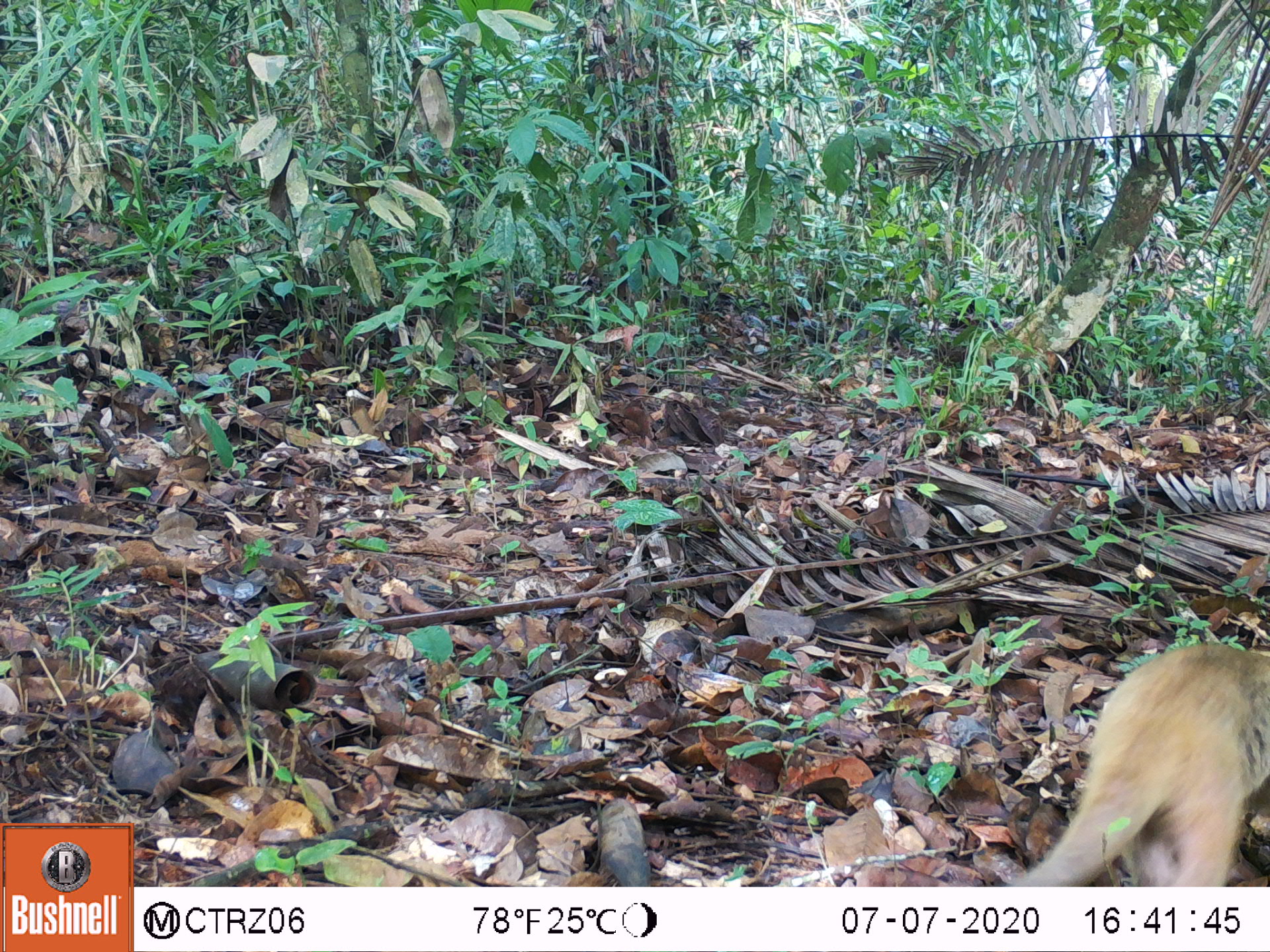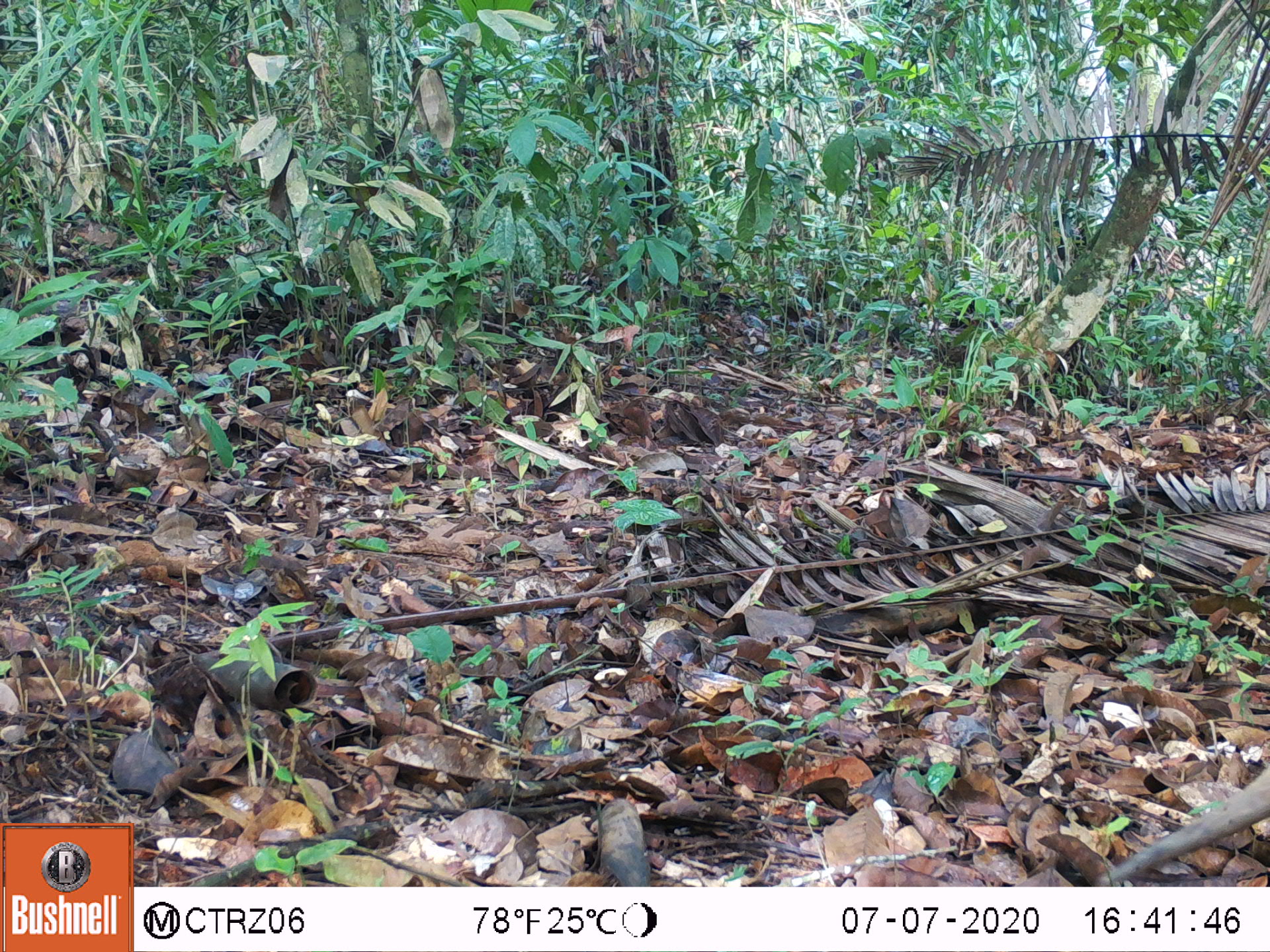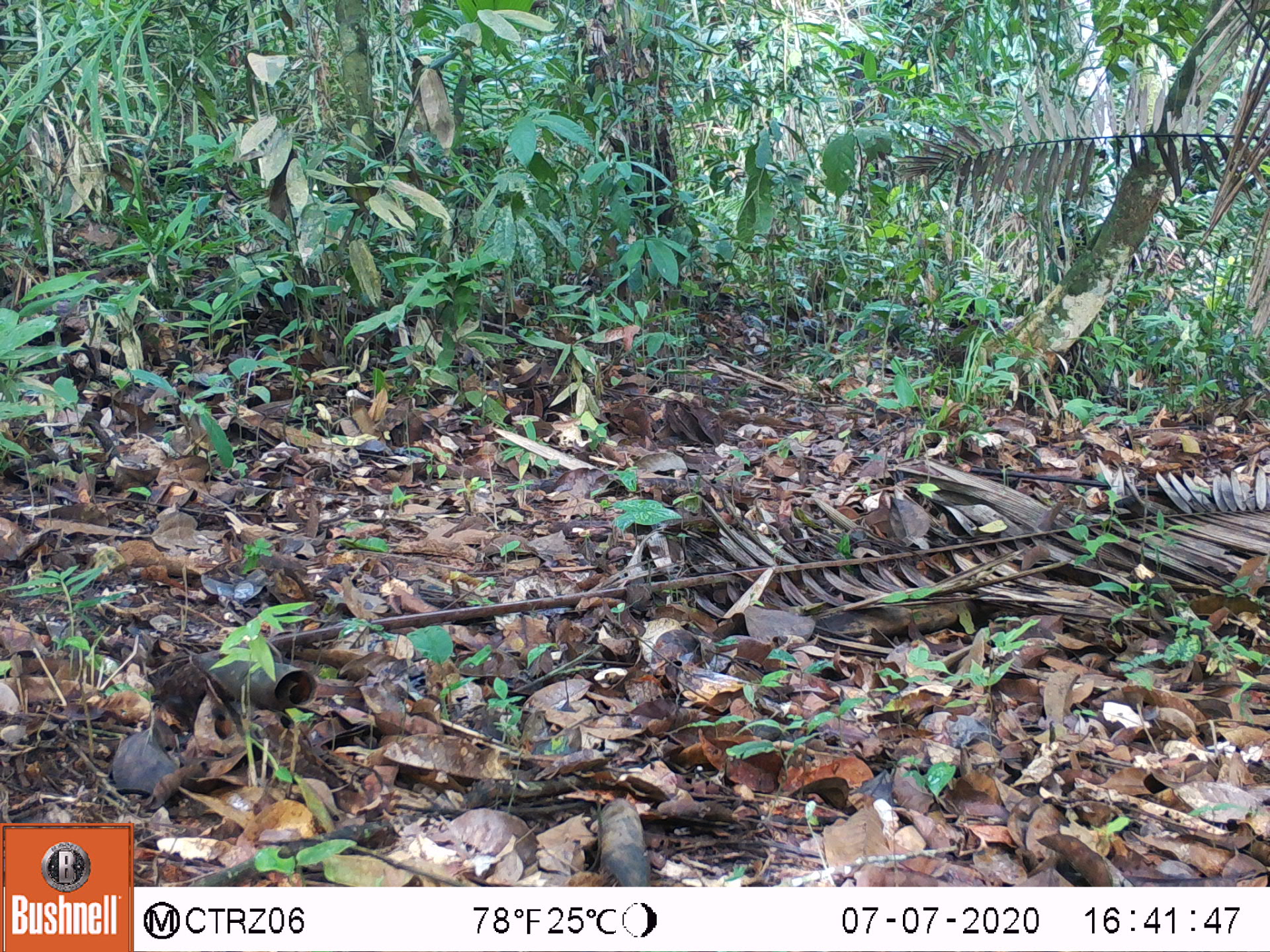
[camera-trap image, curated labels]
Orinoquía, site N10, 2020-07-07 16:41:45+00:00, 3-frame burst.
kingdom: Animalia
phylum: Chordata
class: Mammalia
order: Pilosa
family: Myrmecophagidae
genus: Tamandua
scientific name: Tamandua tetradactyla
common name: southern tamandua